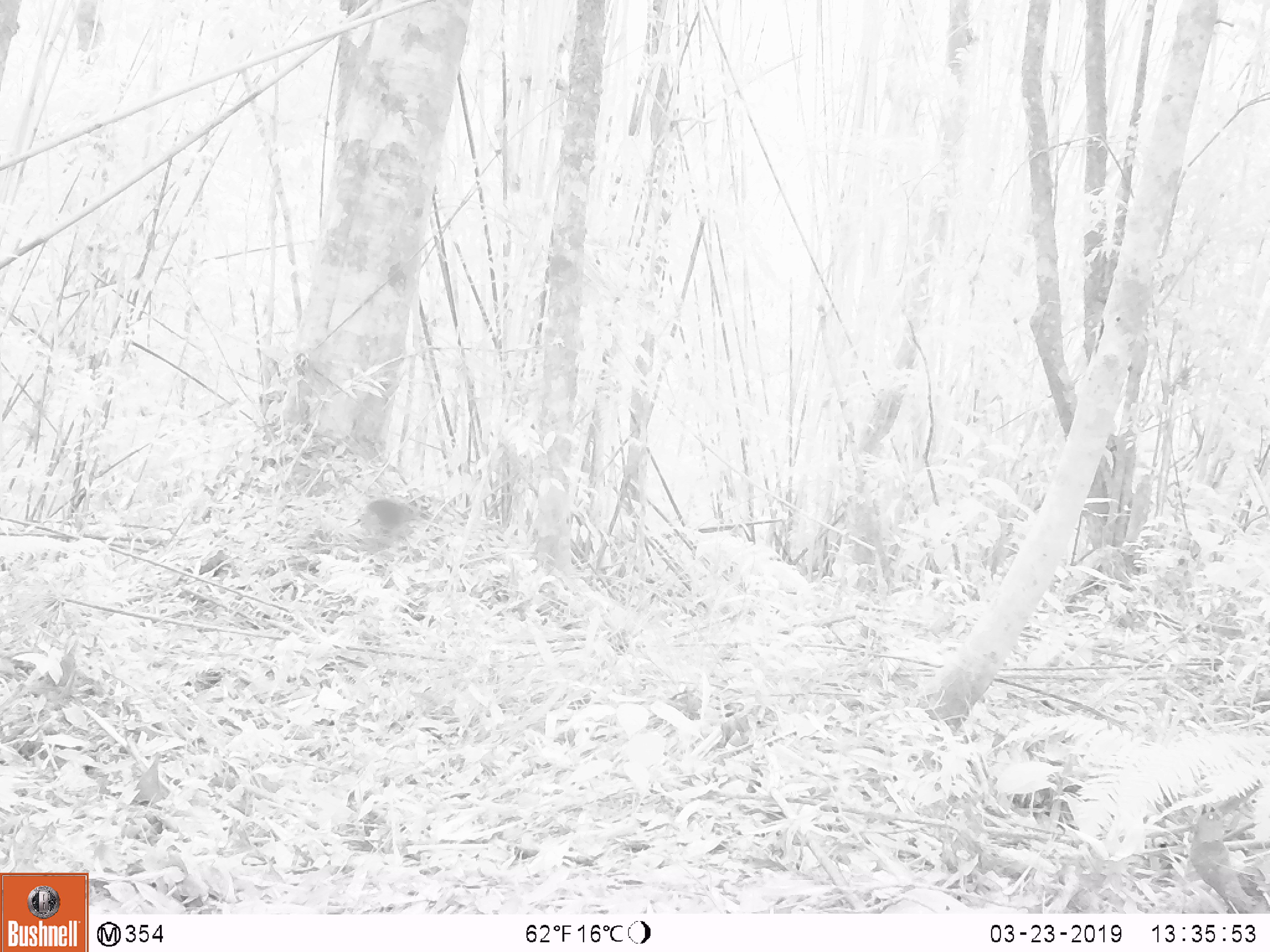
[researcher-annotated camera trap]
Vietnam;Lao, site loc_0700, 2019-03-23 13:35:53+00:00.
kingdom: Animalia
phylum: Chordata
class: Mammalia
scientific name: Mammalia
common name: mammal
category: unidentified small mammal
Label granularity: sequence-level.